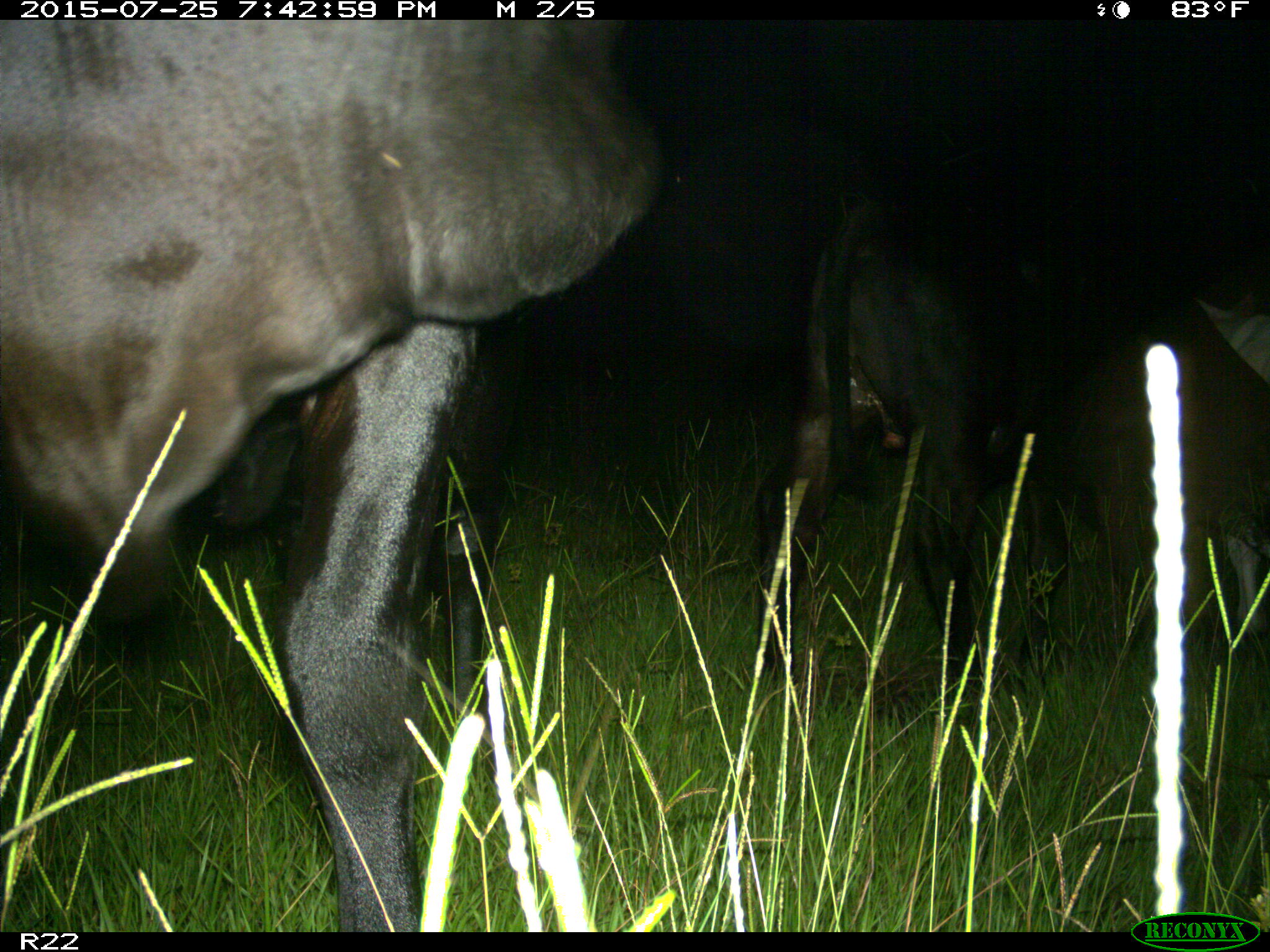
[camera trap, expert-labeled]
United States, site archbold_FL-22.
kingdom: Animalia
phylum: Chordata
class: Mammalia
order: Artiodactyla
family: Bovidae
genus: Bos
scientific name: Bos taurus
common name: domestic cow